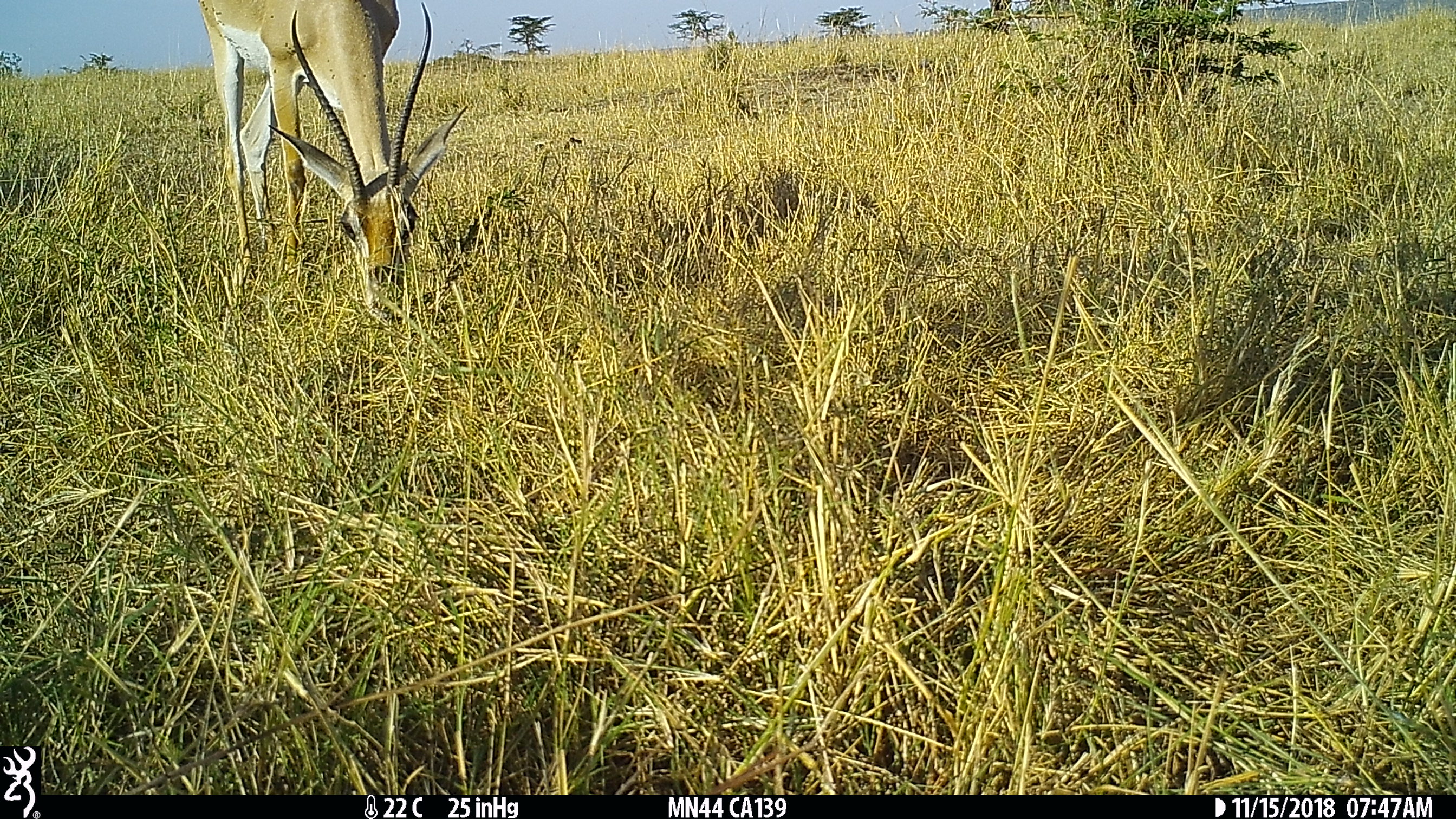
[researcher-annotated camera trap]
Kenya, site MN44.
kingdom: Animalia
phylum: Chordata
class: Mammalia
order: Artiodactyla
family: Bovidae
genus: Nanger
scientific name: Nanger granti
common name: grant's gazelle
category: gazelle grants